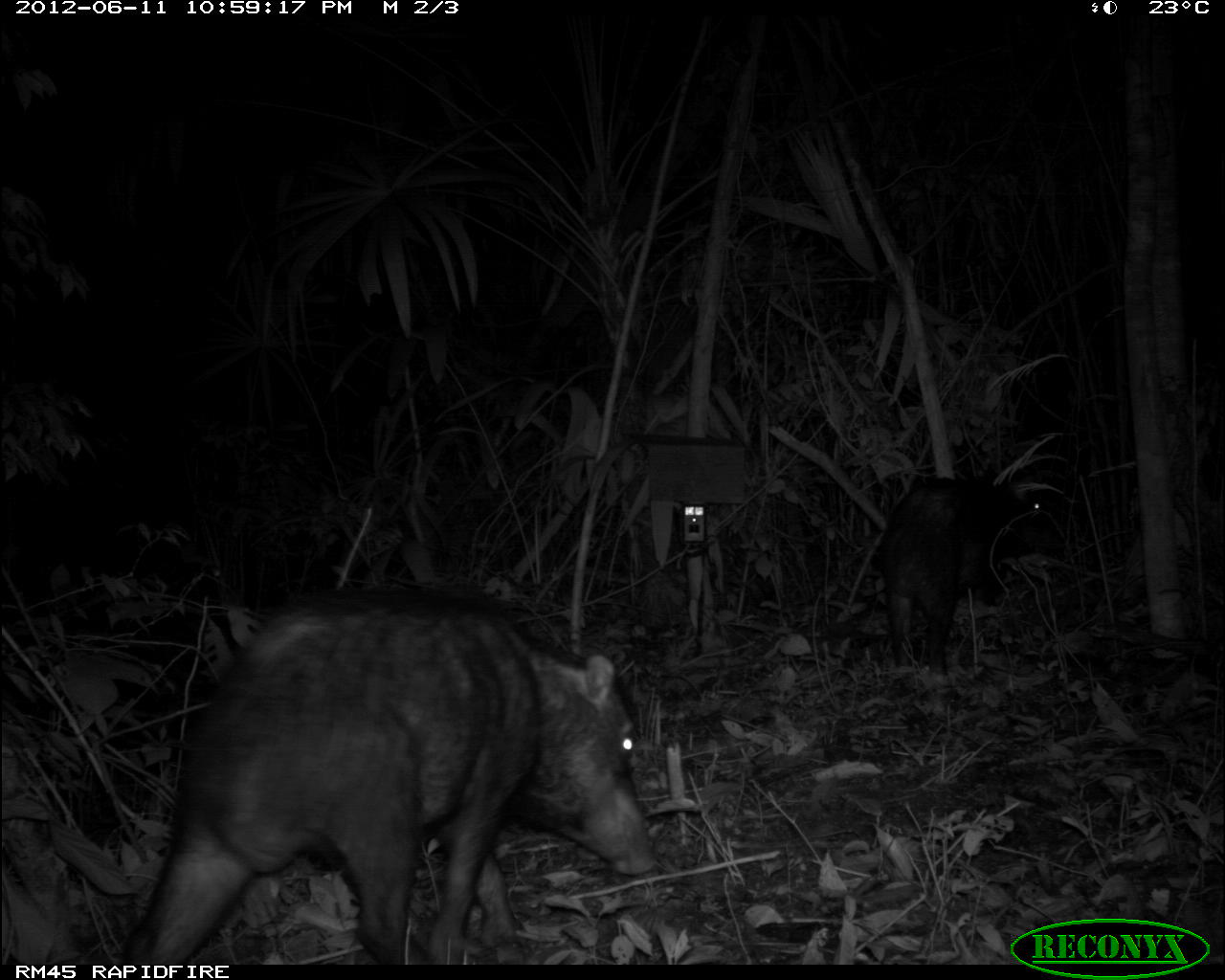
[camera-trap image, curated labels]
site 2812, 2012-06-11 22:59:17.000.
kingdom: Animalia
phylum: Chordata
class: Mammalia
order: Artiodactyla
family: Tayassuidae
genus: Tayassu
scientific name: Tayassu pecari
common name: white-lipped peccary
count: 18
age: adult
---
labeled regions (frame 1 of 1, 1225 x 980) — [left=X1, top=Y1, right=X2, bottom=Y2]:
tayassu pecari: [left=120, top=603, right=660, bottom=965]; [left=875, top=474, right=1071, bottom=689]